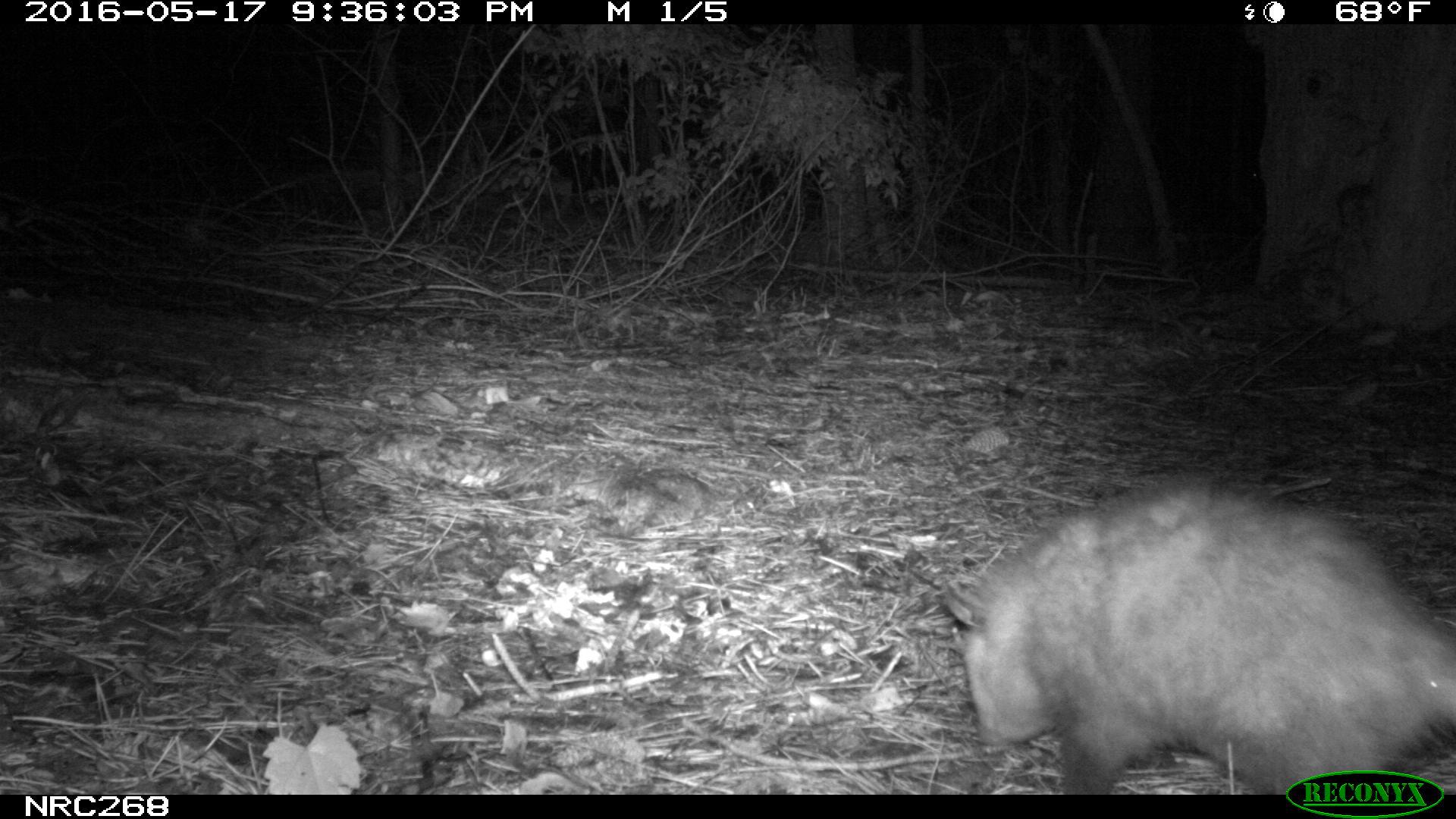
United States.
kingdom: Animalia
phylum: Chordata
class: Mammalia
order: Didelphimorphia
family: Didelphidae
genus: Didelphis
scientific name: Didelphis virginiana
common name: virginia opossum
Virginia Opossum (Didelphis virginiana).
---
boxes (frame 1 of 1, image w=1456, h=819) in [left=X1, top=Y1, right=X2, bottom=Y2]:
Virginia Opossum: [left=933, top=471, right=1456, bottom=793]